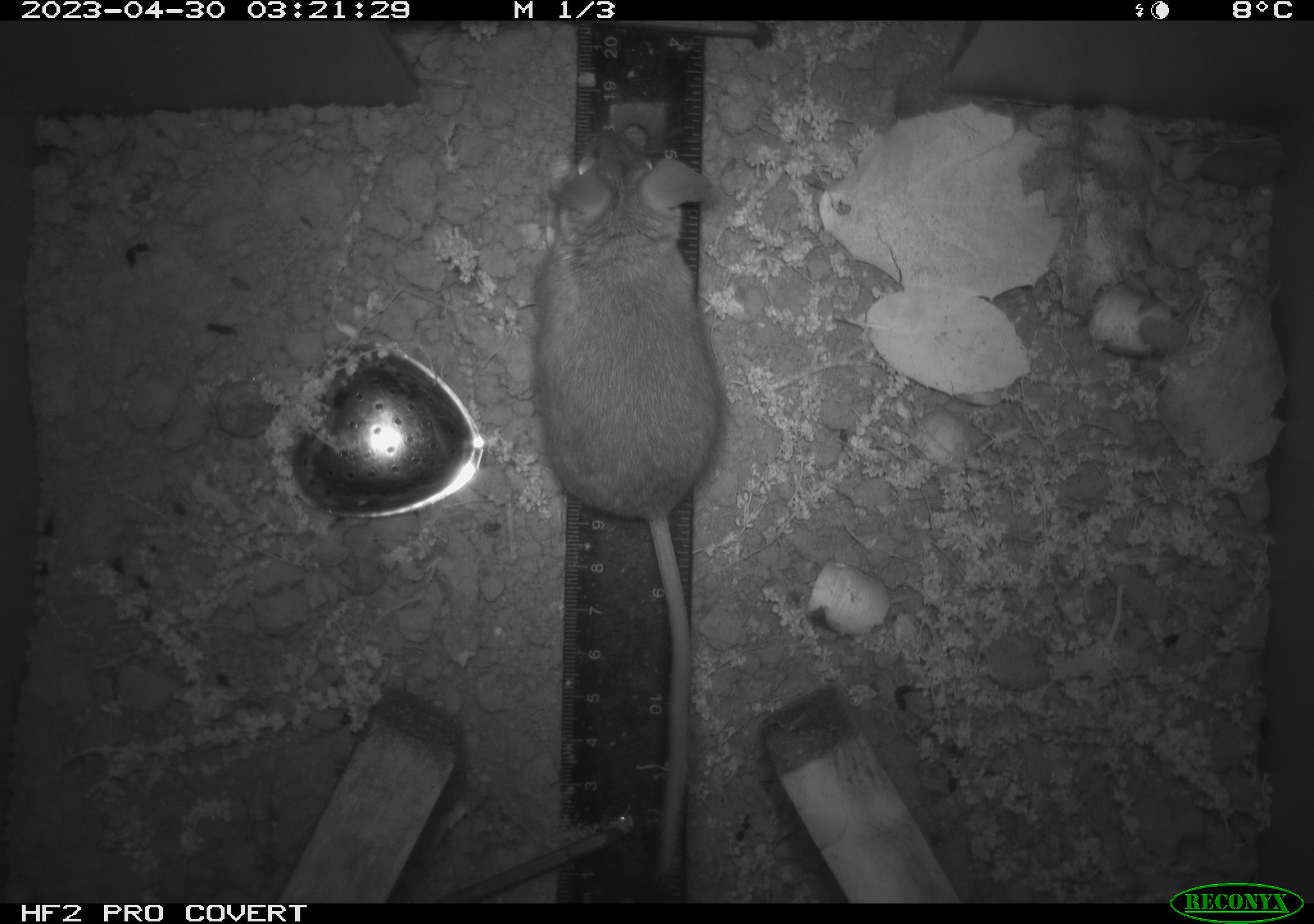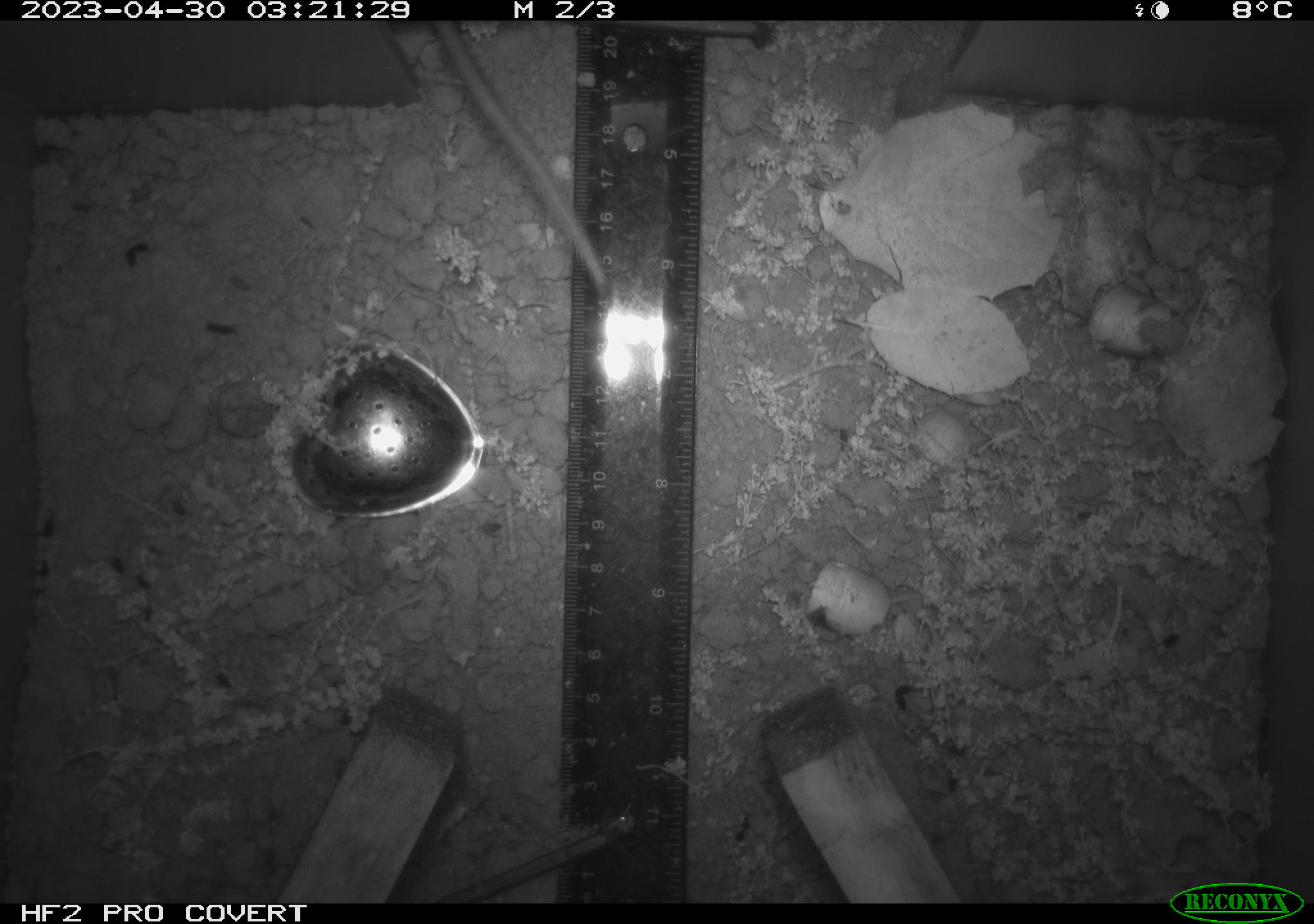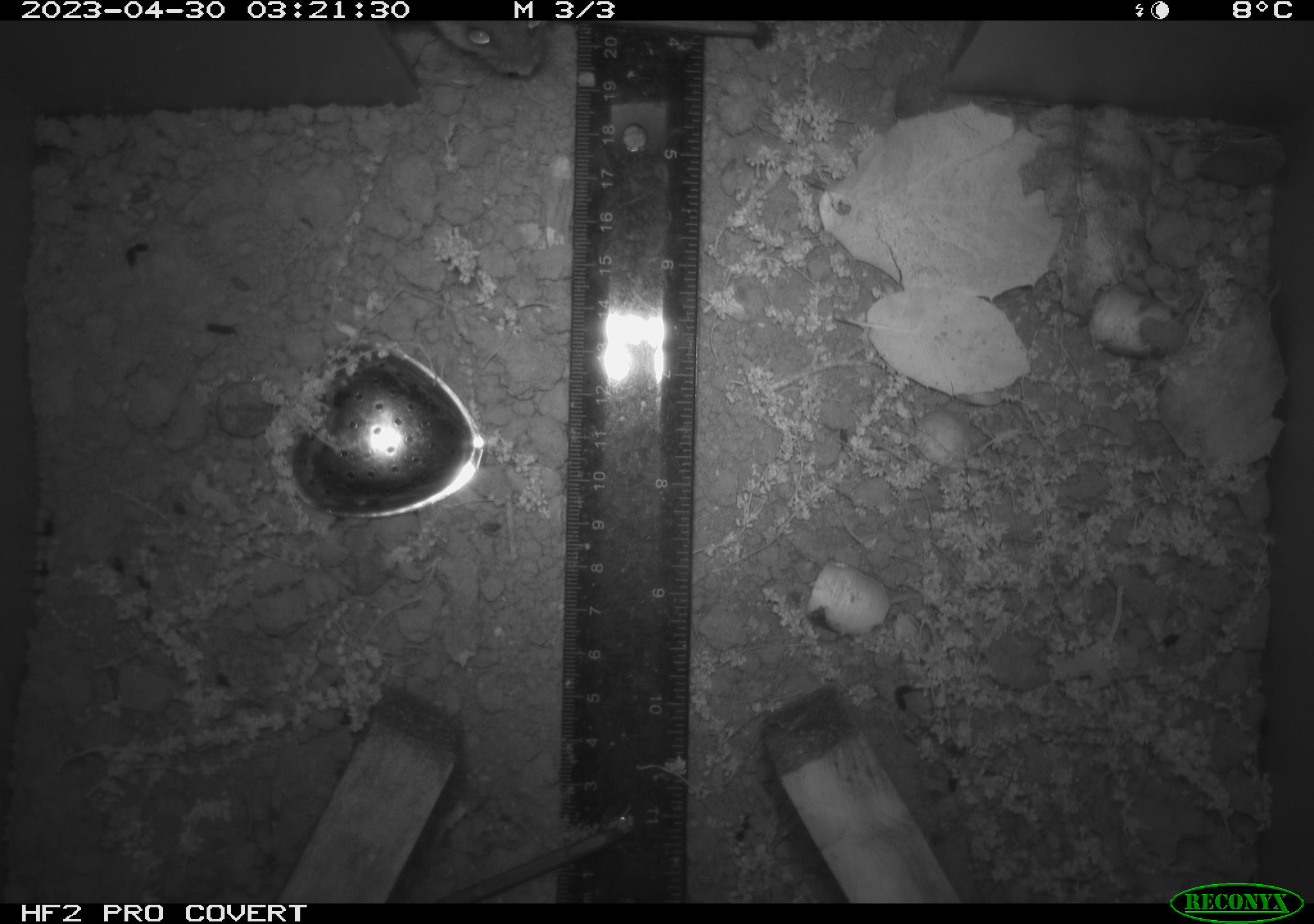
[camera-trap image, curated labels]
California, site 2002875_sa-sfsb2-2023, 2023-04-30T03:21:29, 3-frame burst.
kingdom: Animalia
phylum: Chordata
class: Mammalia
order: Rodentia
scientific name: Rodentia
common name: mouse species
Mouse species (Rodentia).